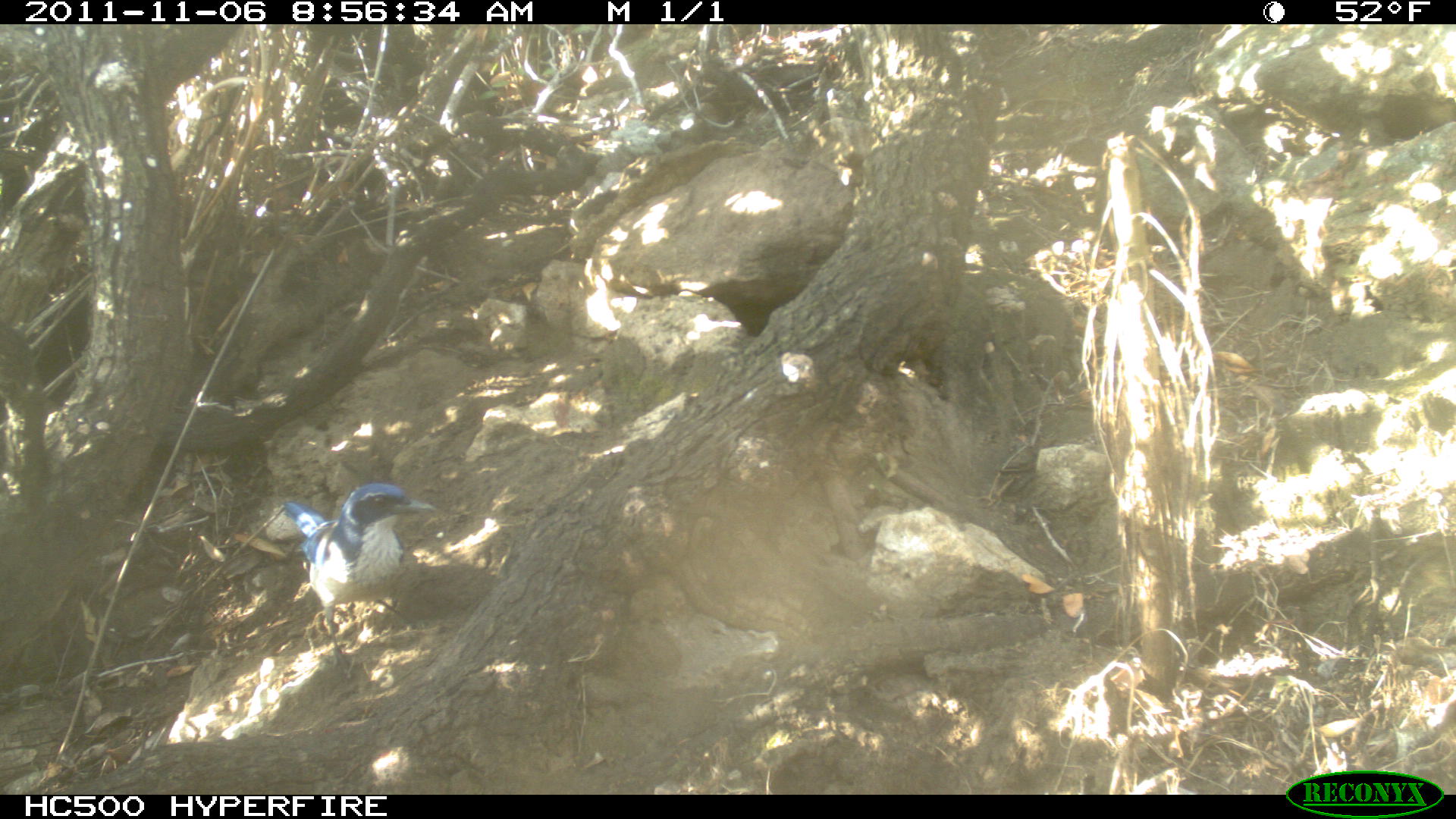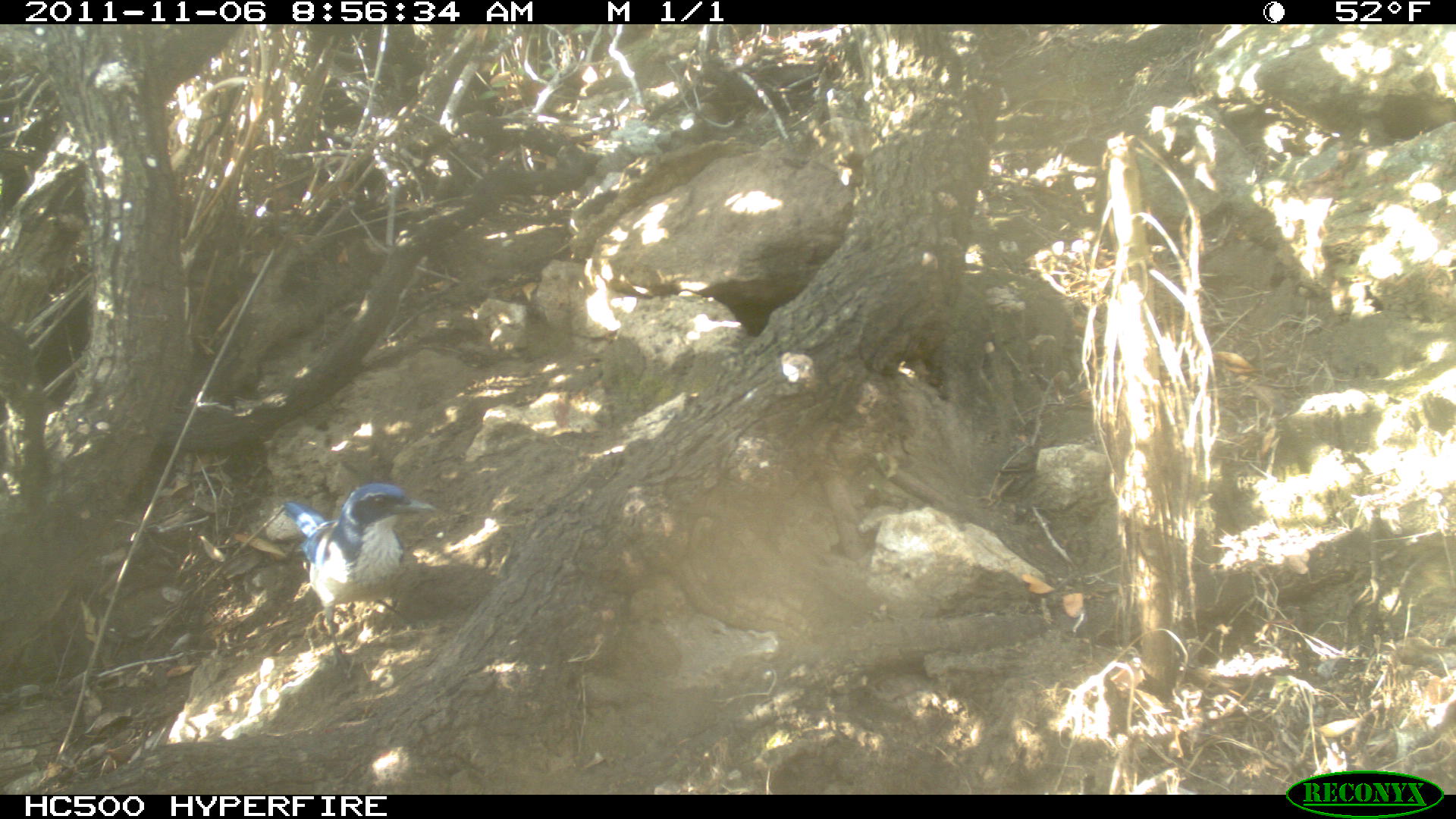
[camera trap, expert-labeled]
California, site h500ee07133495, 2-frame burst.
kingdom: Animalia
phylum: Chordata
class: Aves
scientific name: Aves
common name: bird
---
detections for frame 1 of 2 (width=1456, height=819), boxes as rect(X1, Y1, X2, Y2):
bird: rect(281, 482, 446, 679)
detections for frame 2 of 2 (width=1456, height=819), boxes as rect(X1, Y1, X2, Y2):
bird: rect(284, 482, 436, 677)